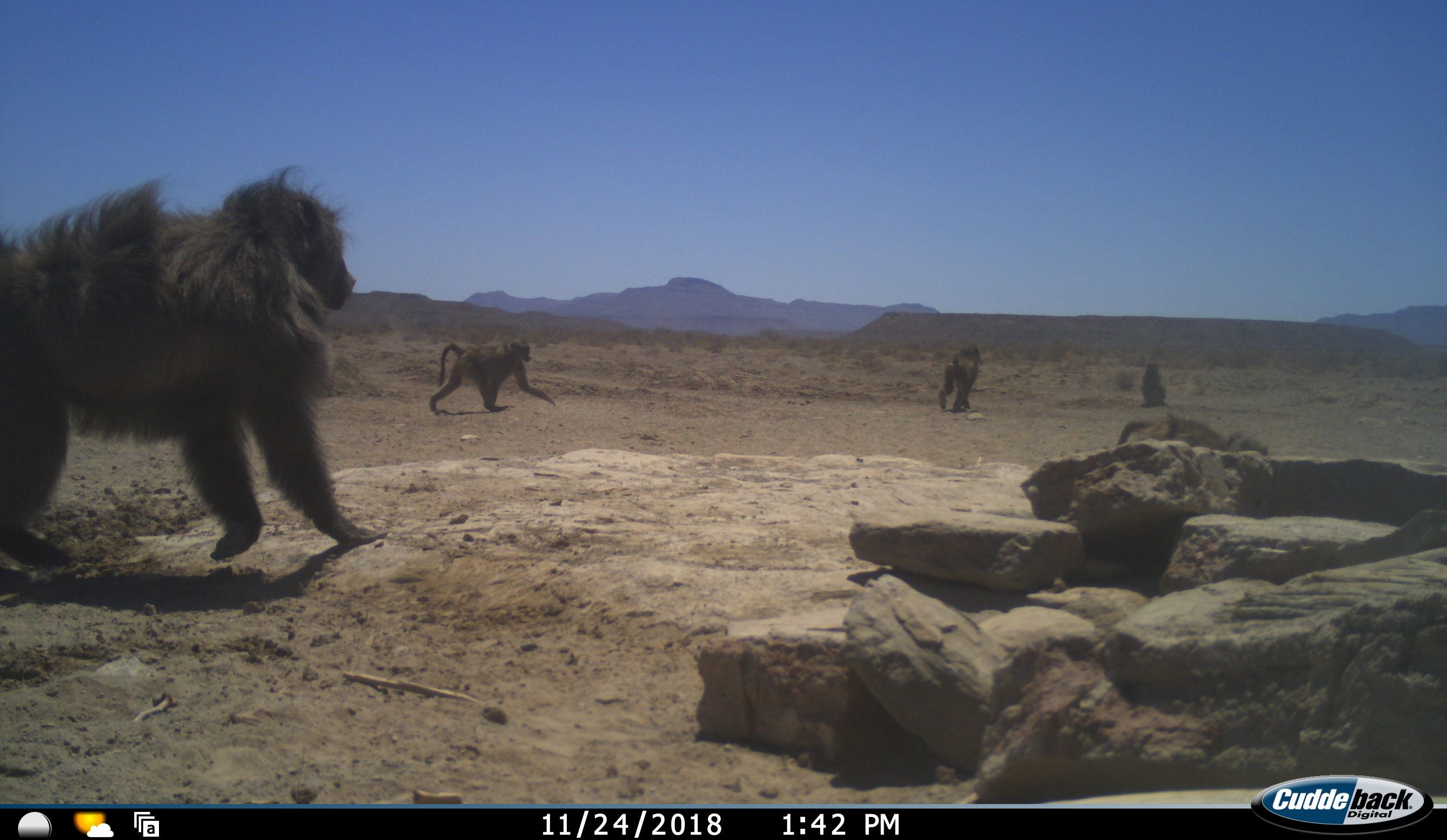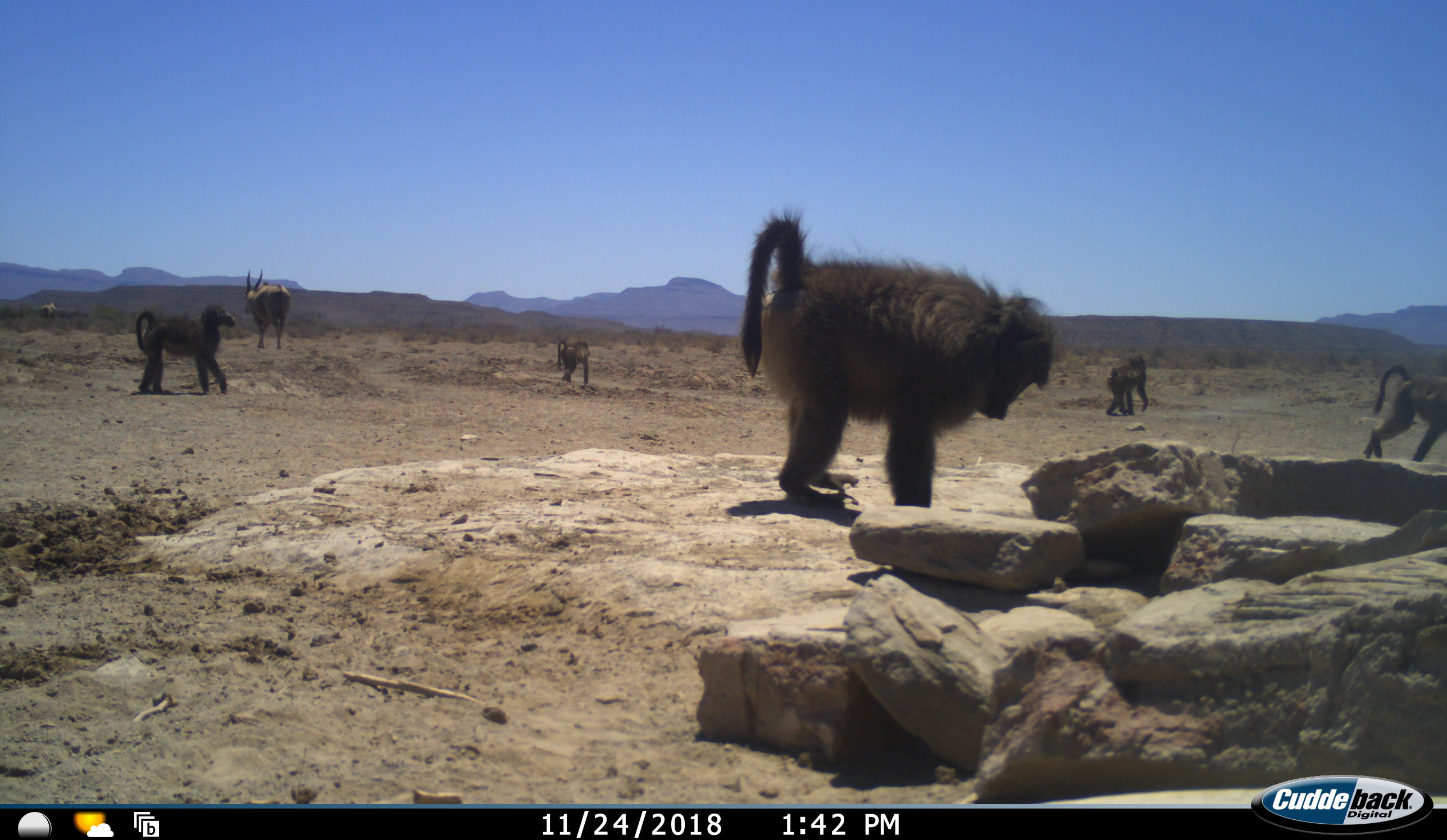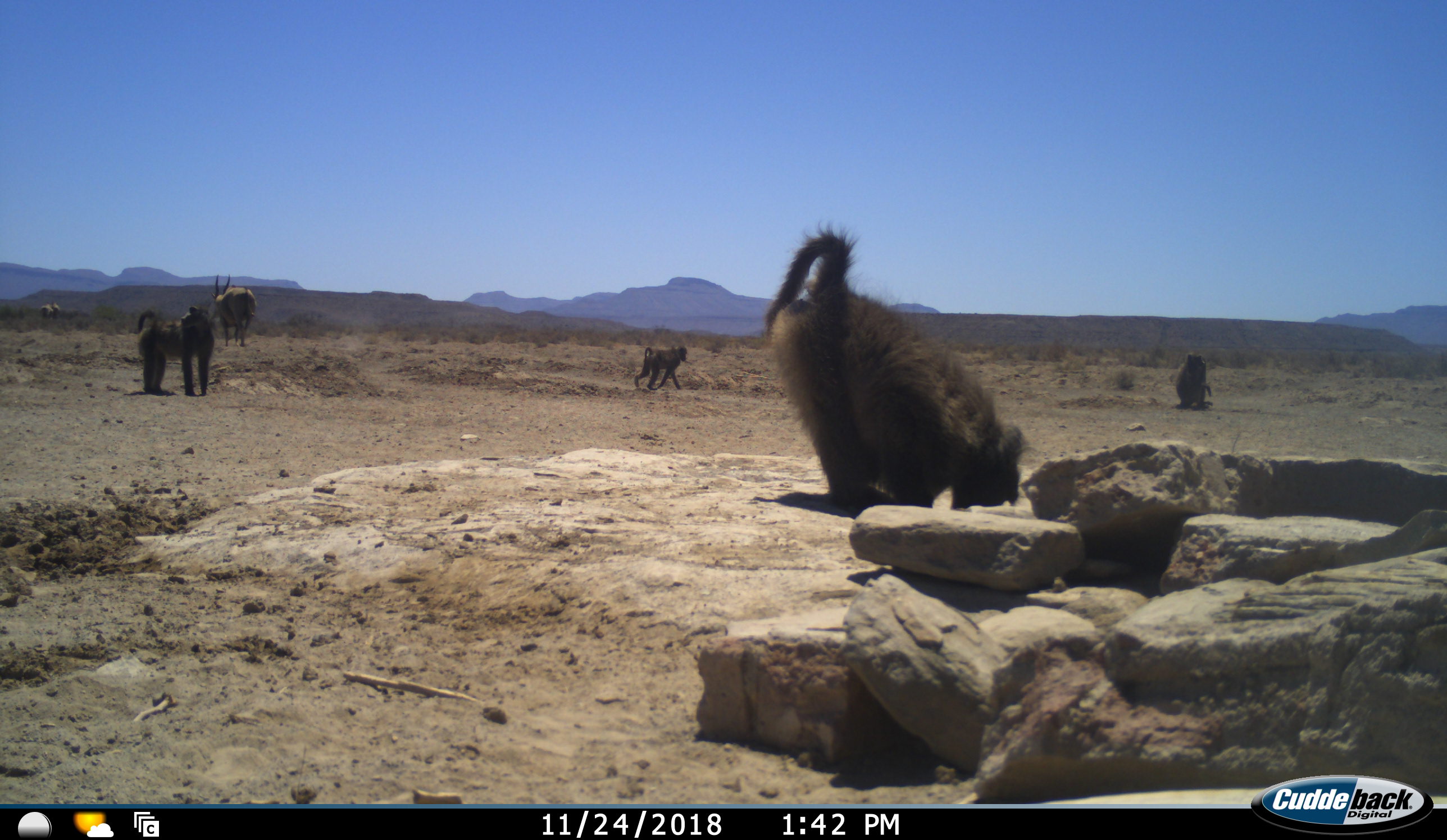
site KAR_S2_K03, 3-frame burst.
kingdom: Animalia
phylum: Chordata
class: Mammalia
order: Primates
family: Cercopithecidae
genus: Papio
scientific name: Papio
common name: baboon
Baboon (Papio), count 6. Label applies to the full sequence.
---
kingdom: Animalia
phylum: Chordata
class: Mammalia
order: Artiodactyla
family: Bovidae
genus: Tragelaphus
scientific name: Tragelaphus oryx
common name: eland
Eland (Tragelaphus oryx), count 2. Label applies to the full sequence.